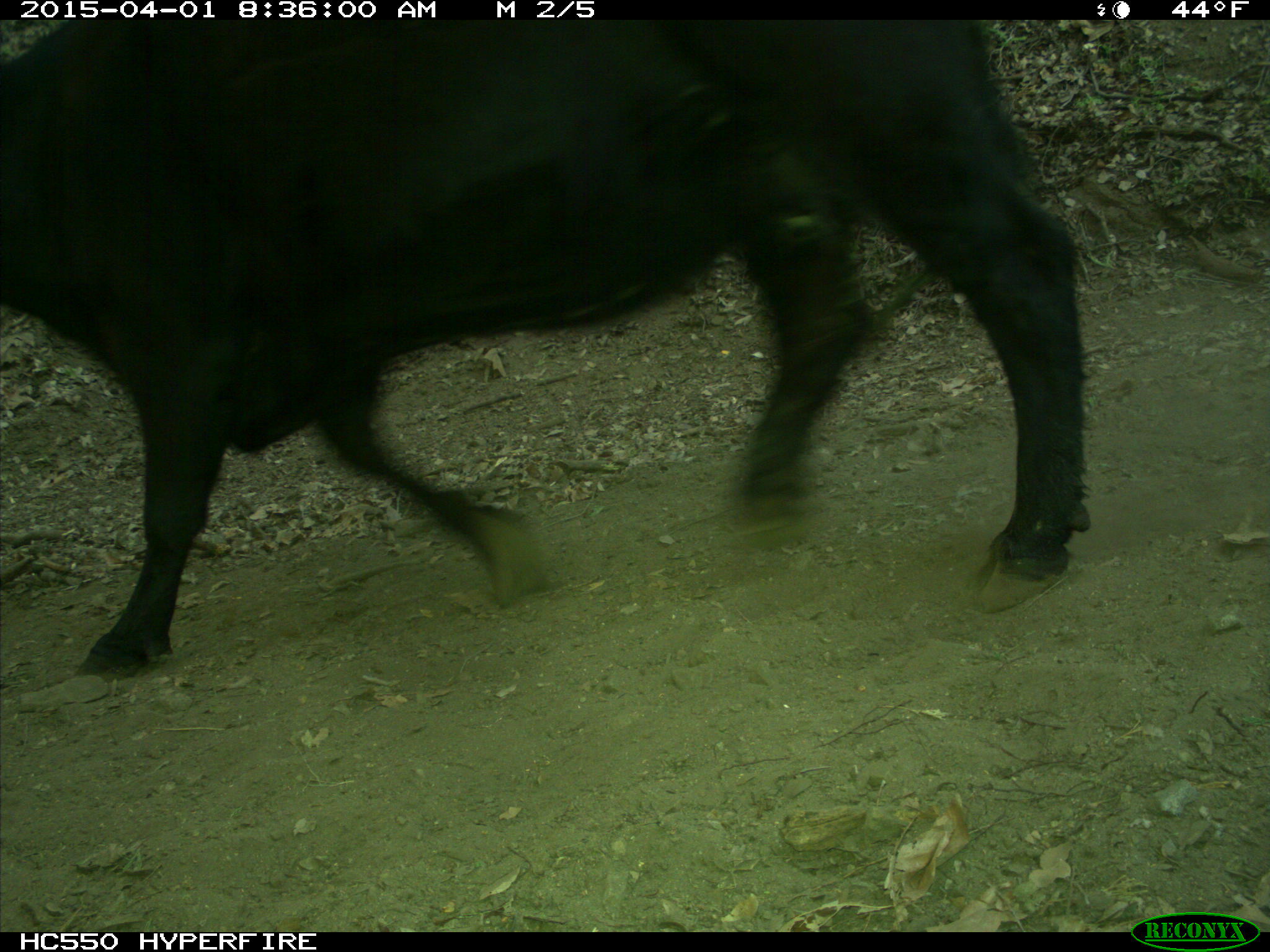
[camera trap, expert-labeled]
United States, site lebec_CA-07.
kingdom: Animalia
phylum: Chordata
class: Mammalia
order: Artiodactyla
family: Bovidae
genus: Bos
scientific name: Bos taurus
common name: domestic cow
Bos taurus (domestic cow).